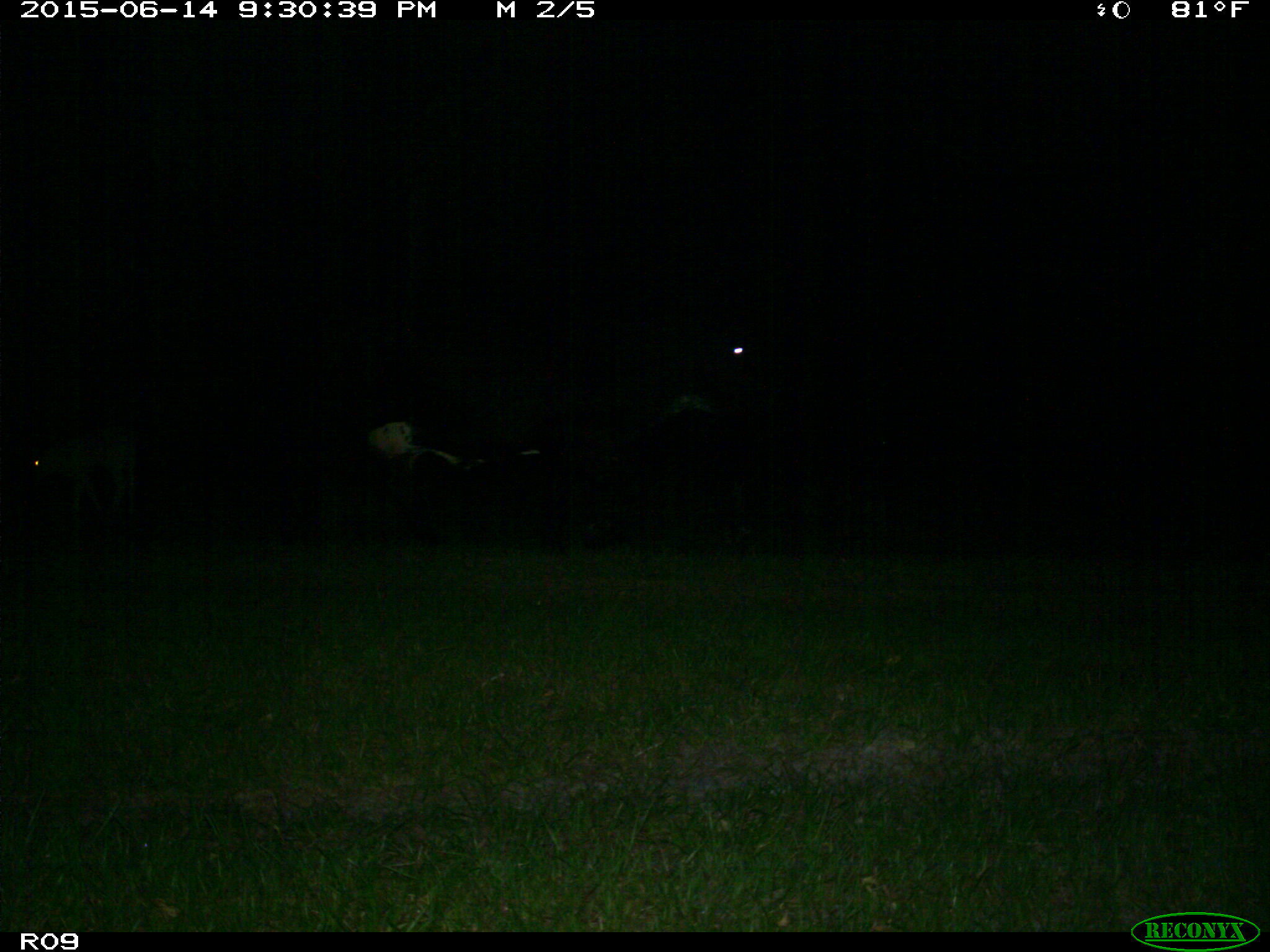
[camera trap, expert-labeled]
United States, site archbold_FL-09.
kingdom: Animalia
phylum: Chordata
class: Mammalia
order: Artiodactyla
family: Bovidae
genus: Bos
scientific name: Bos taurus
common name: domestic cow